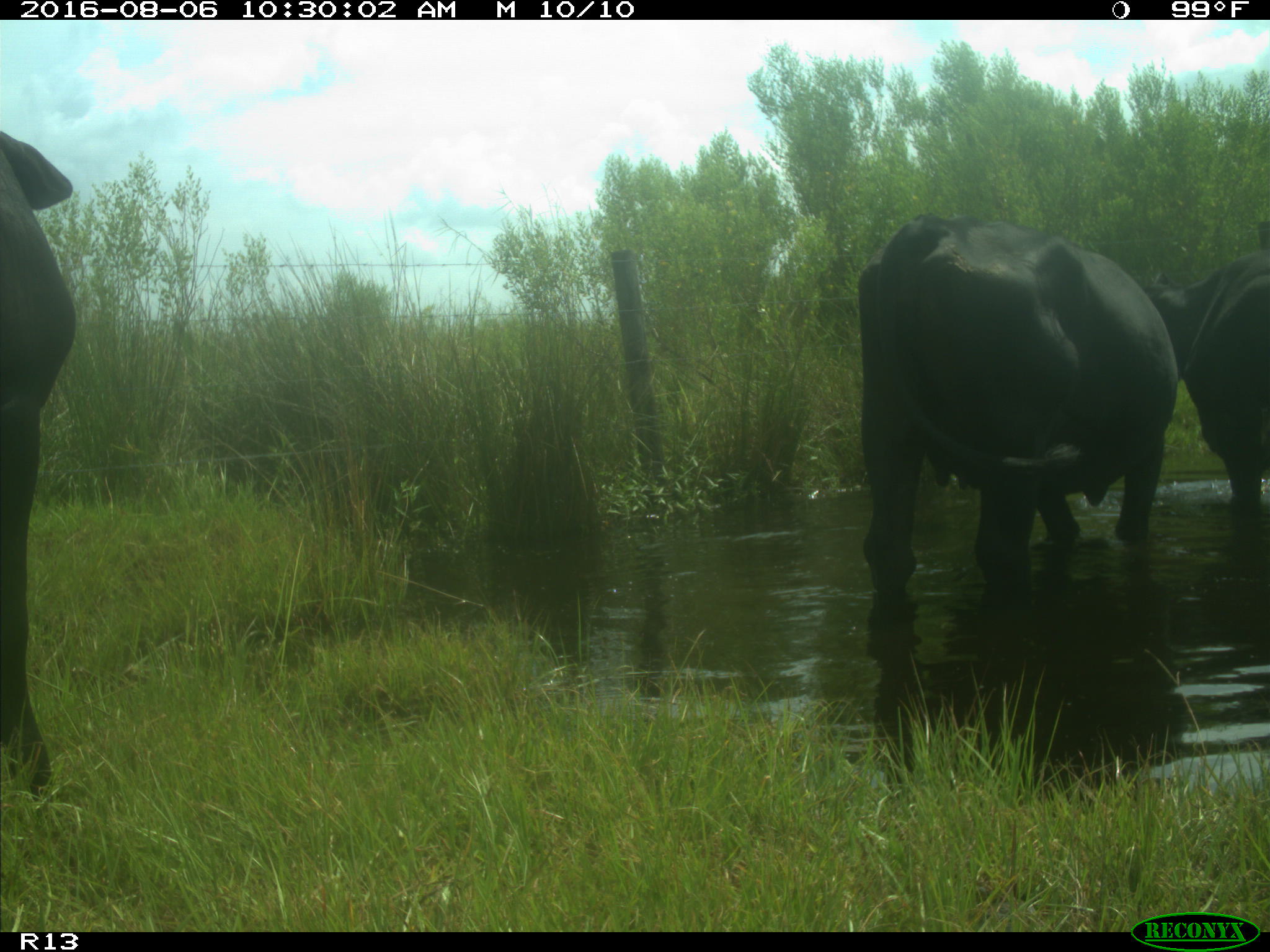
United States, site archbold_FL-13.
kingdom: Animalia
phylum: Chordata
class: Mammalia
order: Artiodactyla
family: Bovidae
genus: Bos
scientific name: Bos taurus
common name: domestic cow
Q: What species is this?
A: Bos taurus (domestic cow).